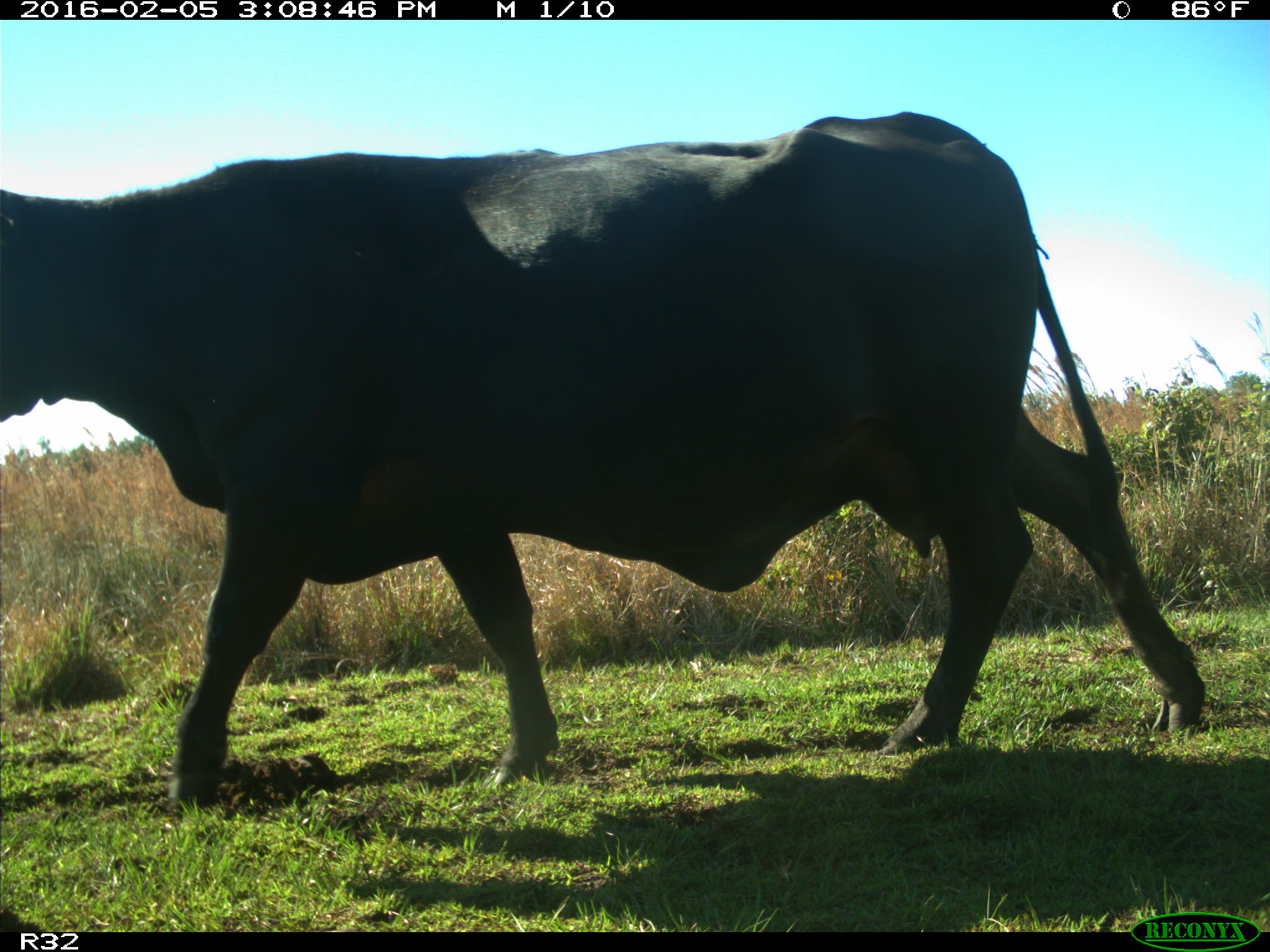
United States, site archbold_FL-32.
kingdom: Animalia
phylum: Chordata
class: Mammalia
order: Artiodactyla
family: Bovidae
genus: Bos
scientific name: Bos taurus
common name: domestic cow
Bos taurus (domestic cow).